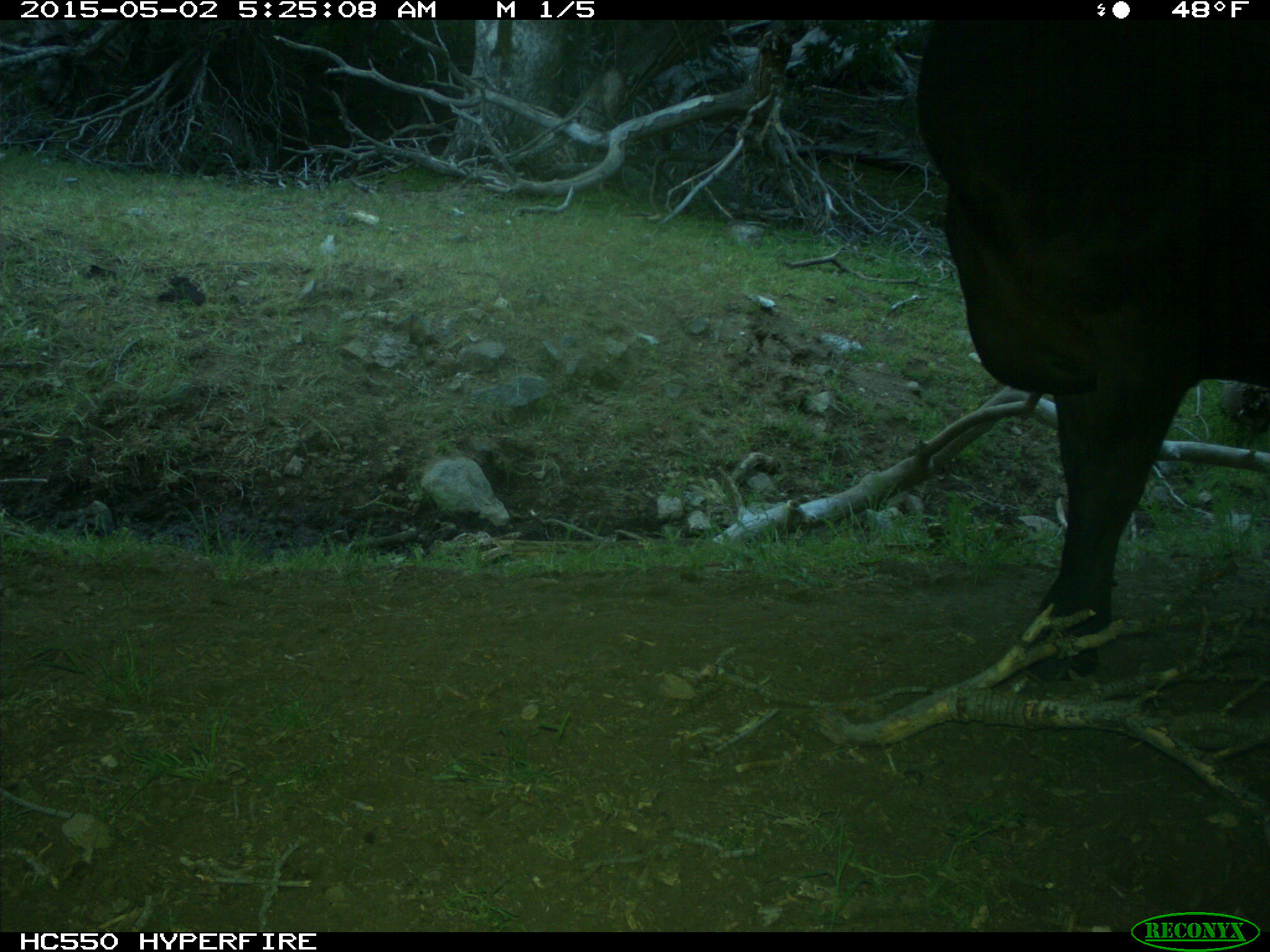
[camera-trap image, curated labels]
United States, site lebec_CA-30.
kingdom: Animalia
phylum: Chordata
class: Mammalia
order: Artiodactyla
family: Bovidae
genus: Bos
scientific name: Bos taurus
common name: domestic cow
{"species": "Bos taurus (domestic cow)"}